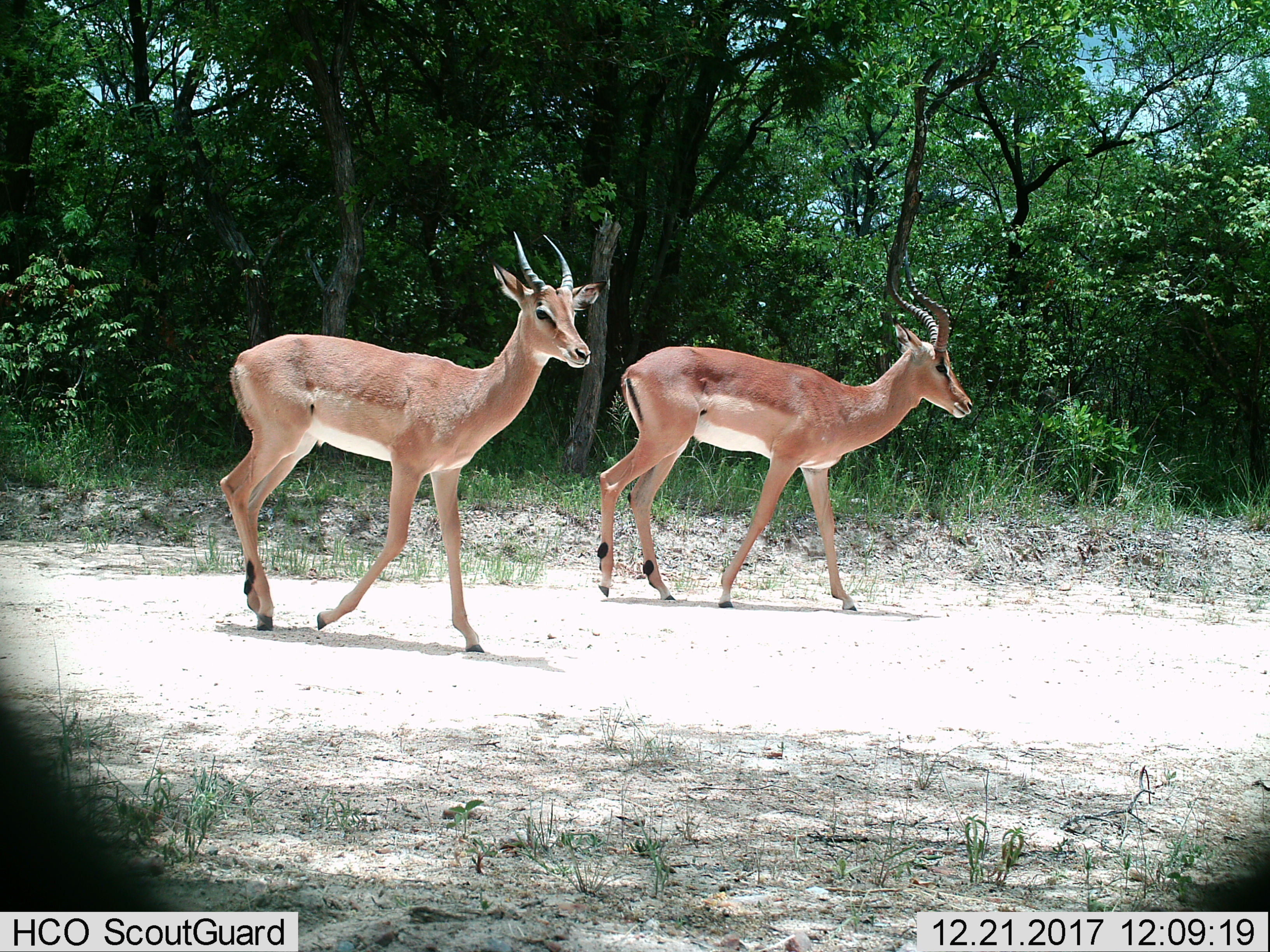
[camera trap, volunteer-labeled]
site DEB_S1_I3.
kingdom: Animalia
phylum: Chordata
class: Mammalia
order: Artiodactyla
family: Bovidae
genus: Aepyceros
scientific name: Aepyceros melampus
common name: impala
Impala (Aepyceros melampus), count 2. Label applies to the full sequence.